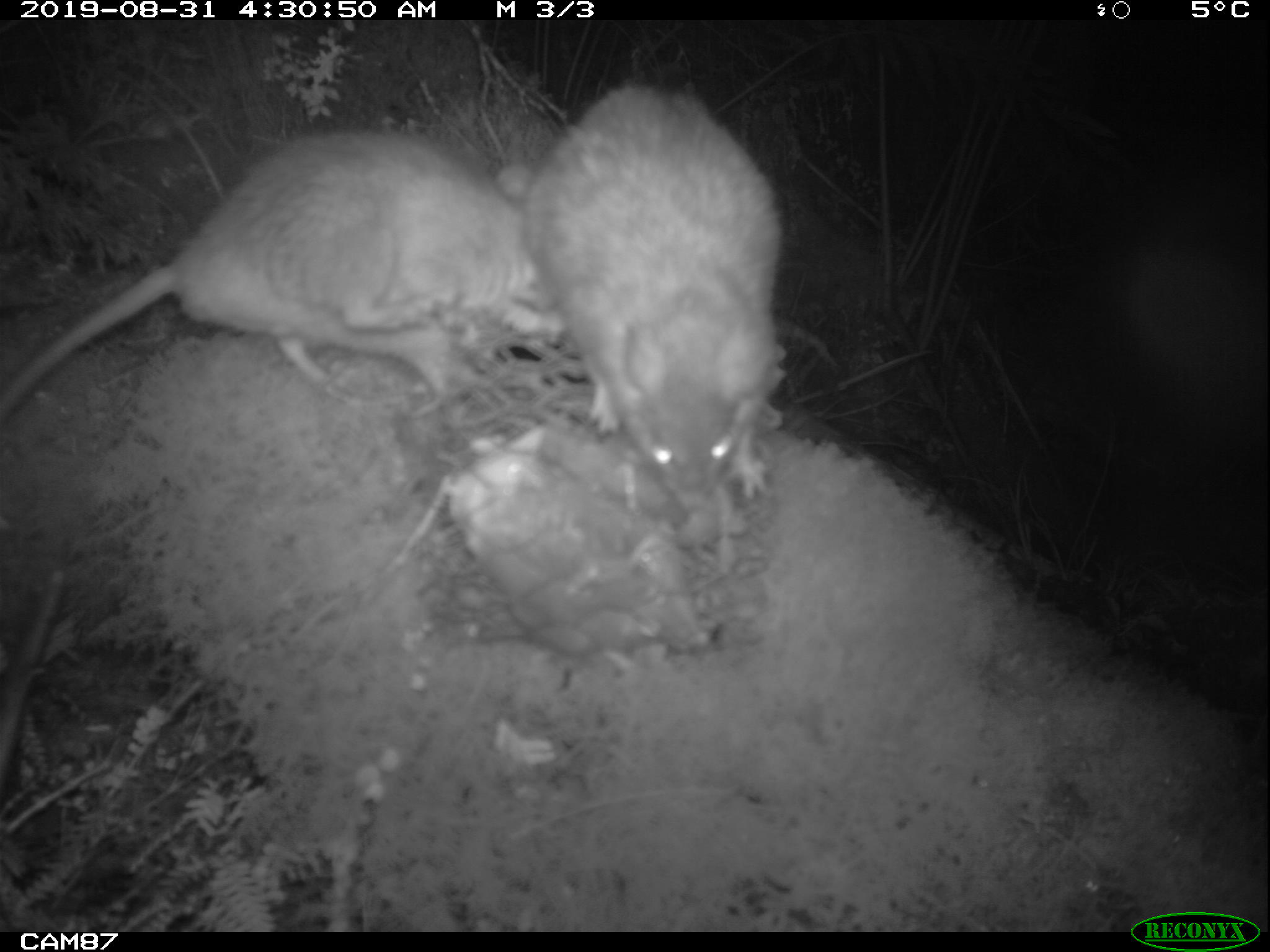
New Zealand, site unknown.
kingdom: Animalia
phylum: Chordata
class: Mammalia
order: Rodentia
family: Muridae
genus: Rattus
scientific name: Rattus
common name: rat